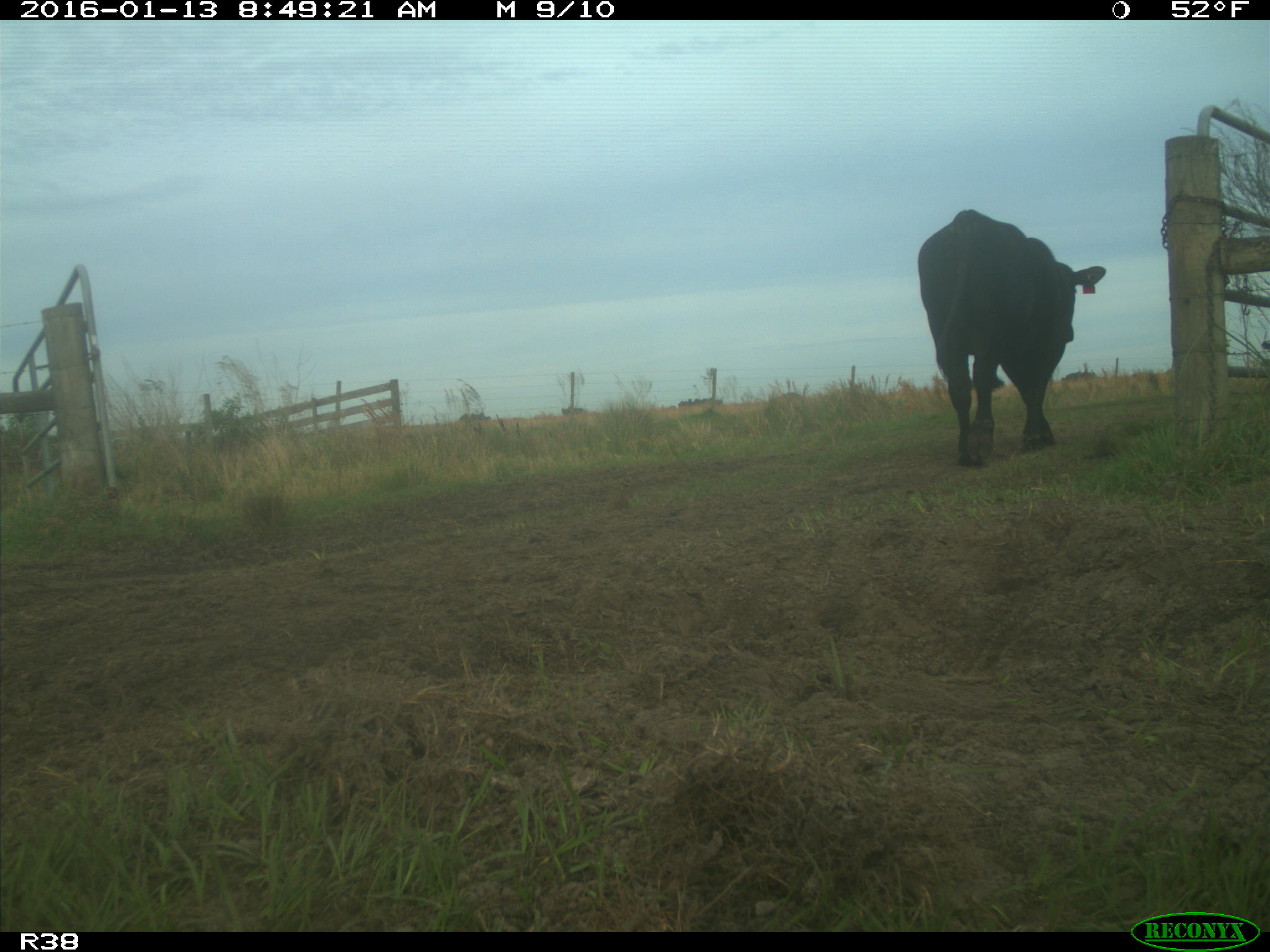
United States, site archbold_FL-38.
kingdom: Animalia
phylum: Chordata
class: Mammalia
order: Artiodactyla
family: Bovidae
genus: Bos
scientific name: Bos taurus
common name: domestic cow